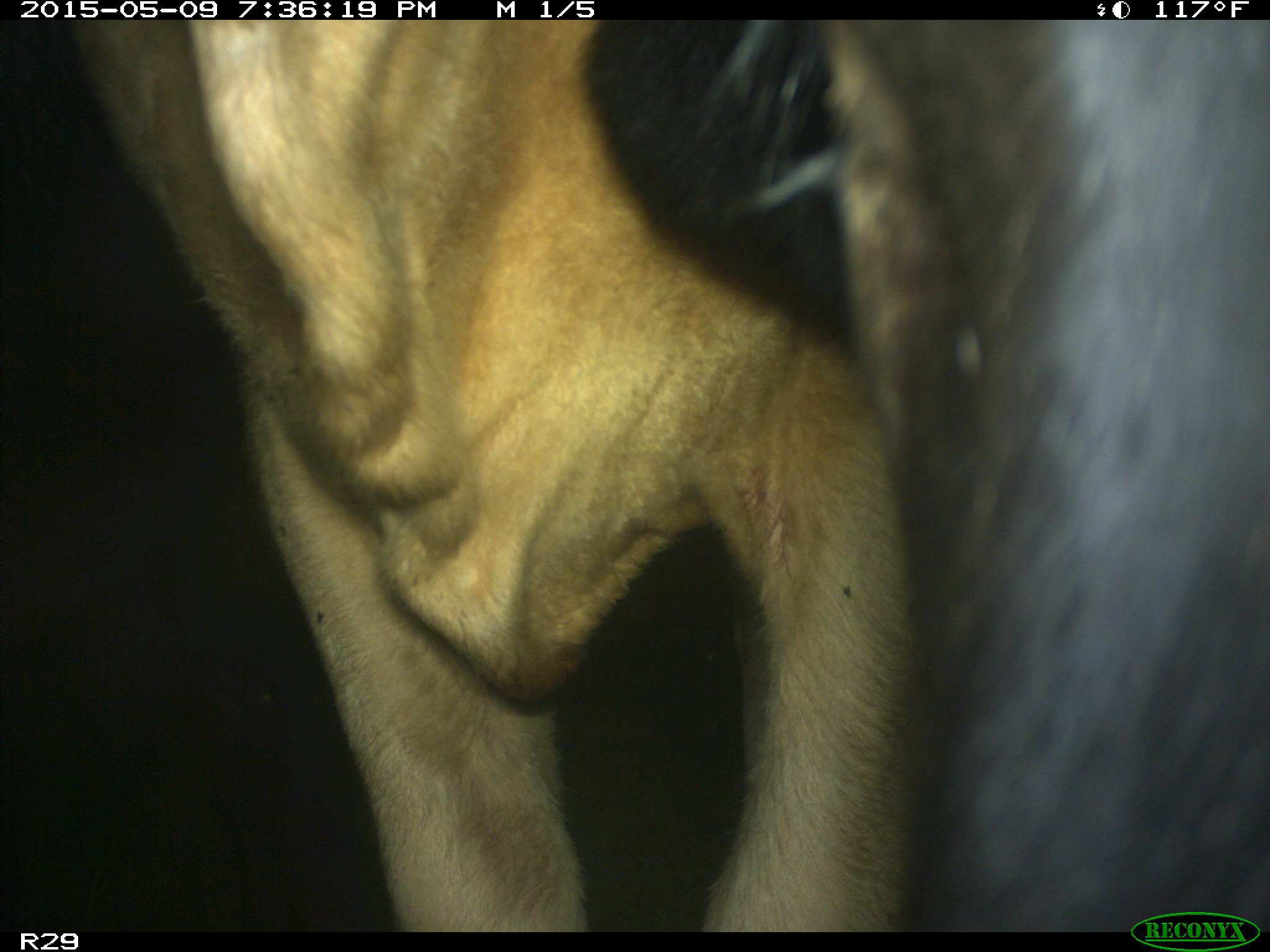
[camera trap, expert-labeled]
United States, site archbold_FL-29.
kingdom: Animalia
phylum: Chordata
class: Mammalia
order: Artiodactyla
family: Bovidae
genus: Bos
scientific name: Bos taurus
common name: domestic cow